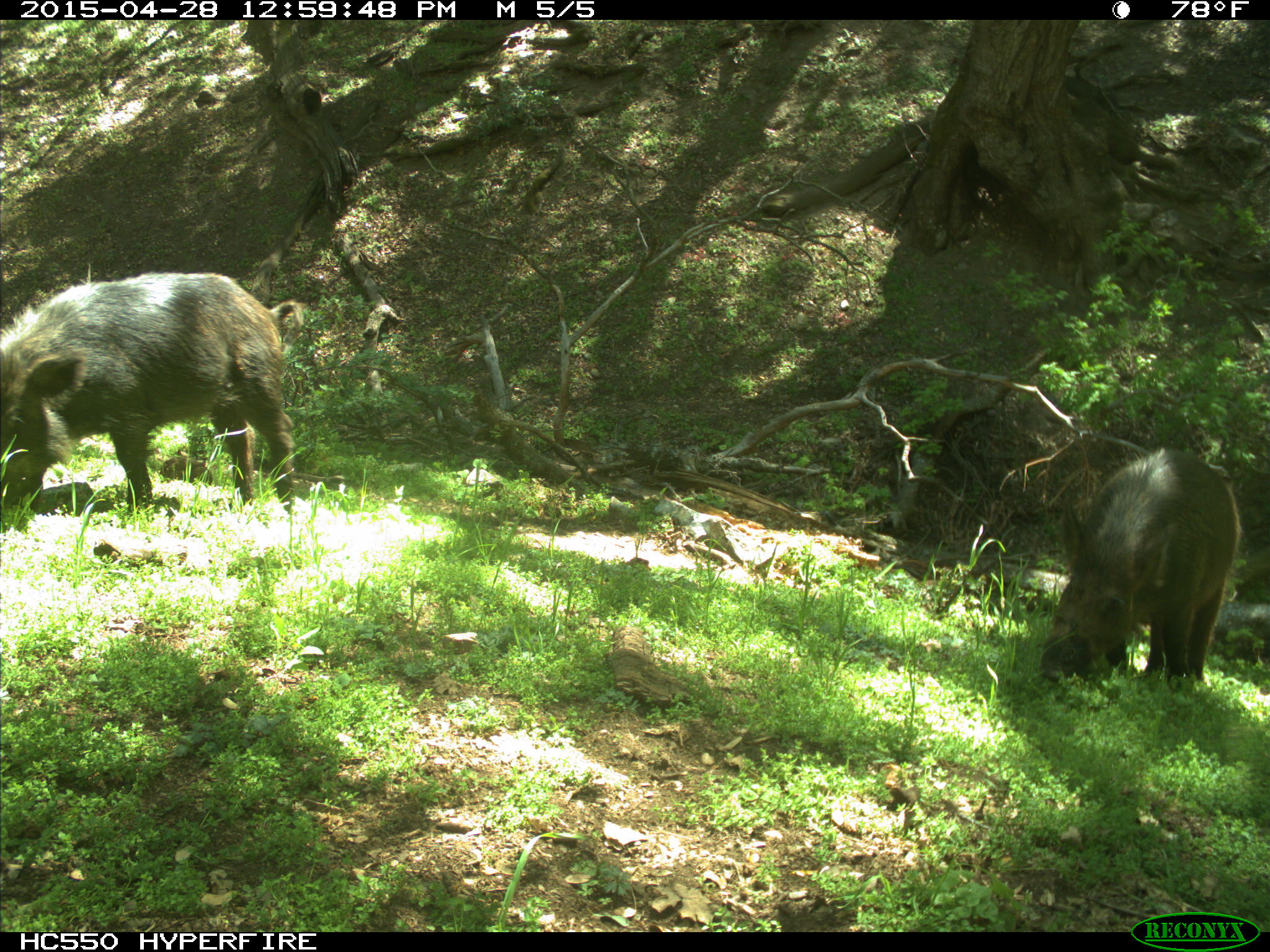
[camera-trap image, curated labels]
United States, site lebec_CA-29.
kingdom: Animalia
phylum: Chordata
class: Mammalia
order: Artiodactyla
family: Suidae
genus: Sus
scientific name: Sus scrofa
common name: wild boar